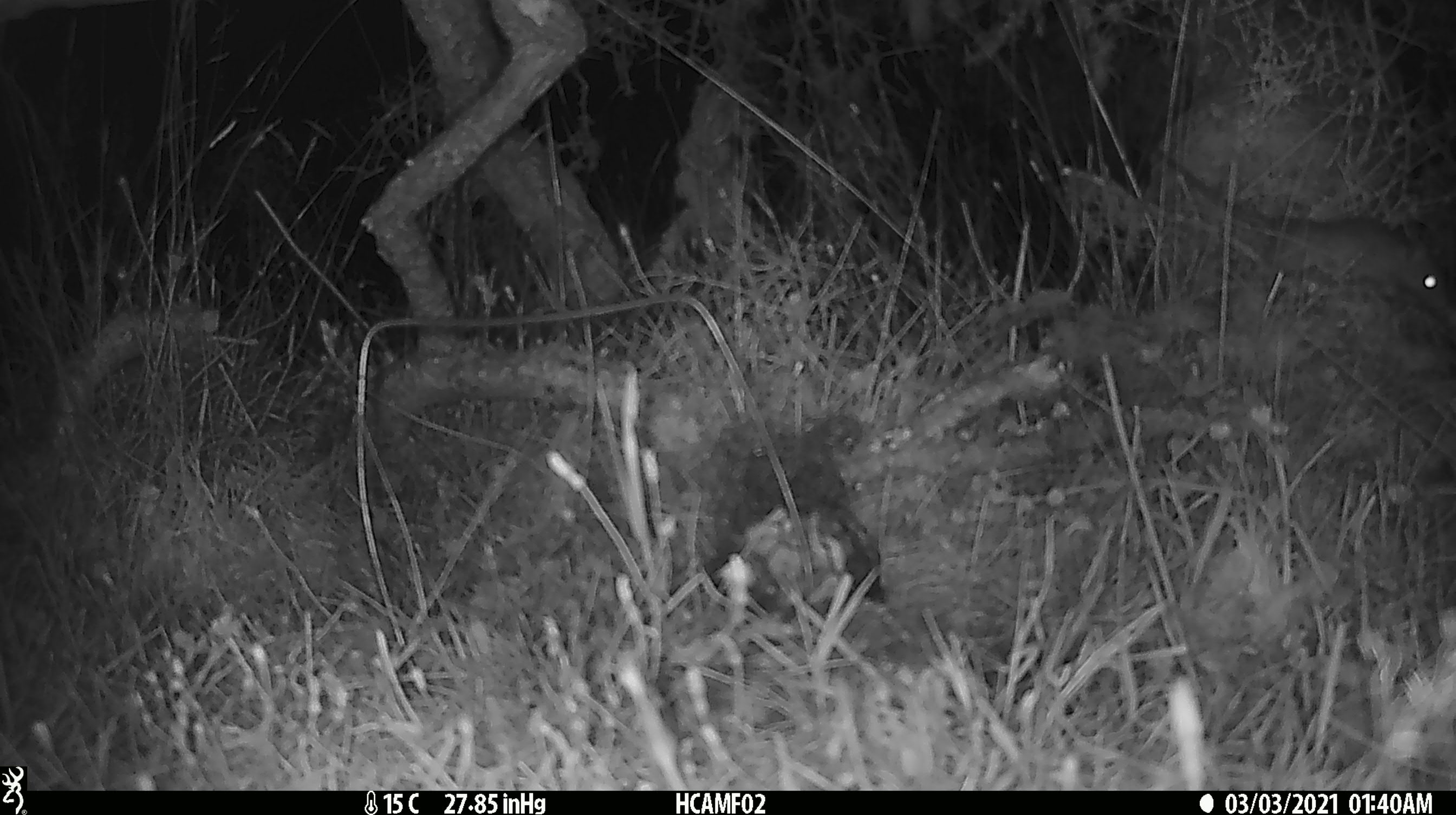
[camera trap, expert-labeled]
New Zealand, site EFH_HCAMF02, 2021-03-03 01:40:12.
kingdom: Animalia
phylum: Chordata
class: Mammalia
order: Rodentia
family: Muridae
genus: Mus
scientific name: Mus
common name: mouse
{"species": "mouse (Mus)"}